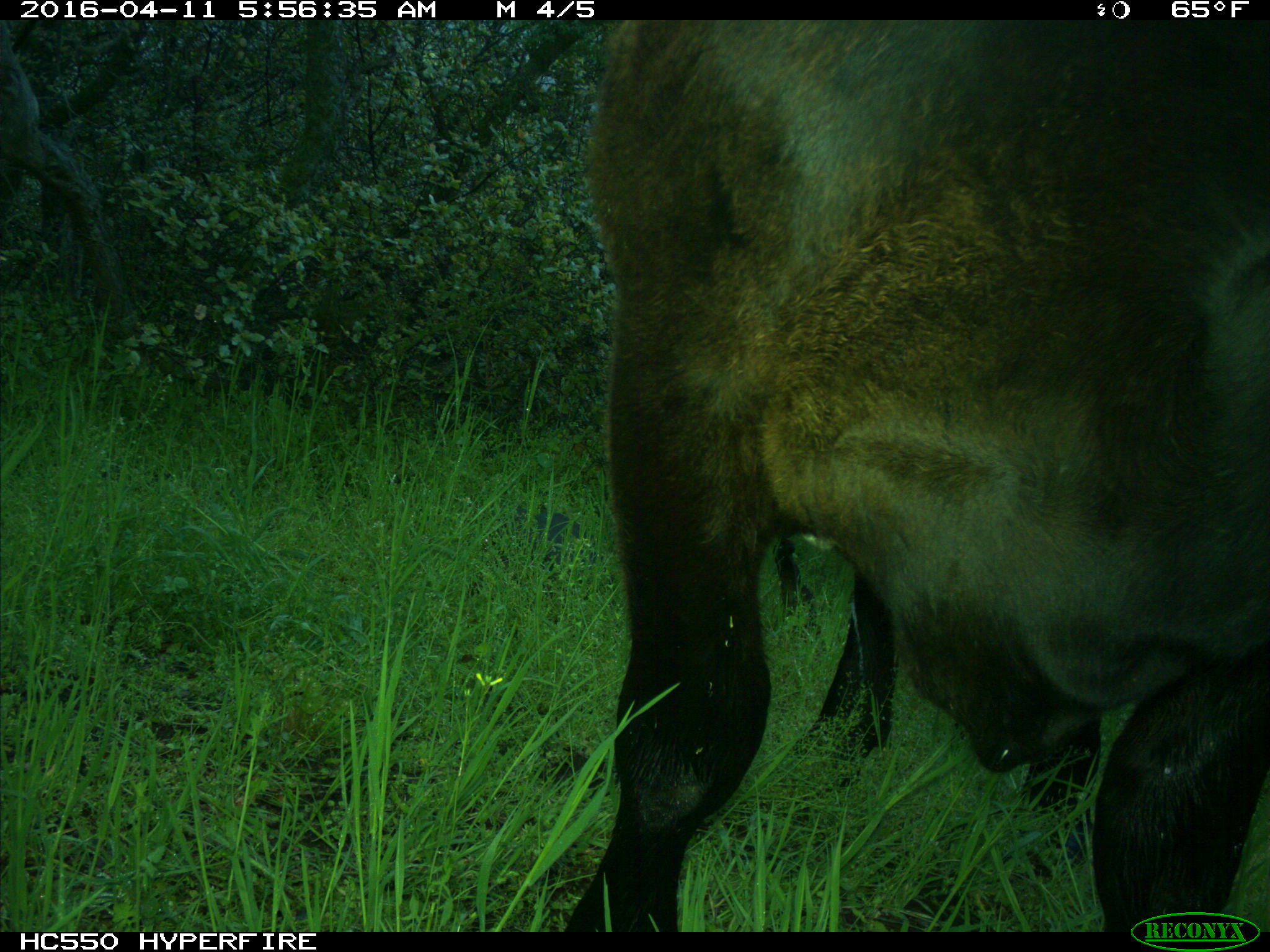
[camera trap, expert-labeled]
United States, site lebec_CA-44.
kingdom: Animalia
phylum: Chordata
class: Mammalia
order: Artiodactyla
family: Bovidae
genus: Bos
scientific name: Bos taurus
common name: domestic cow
Bos taurus (domestic cow).